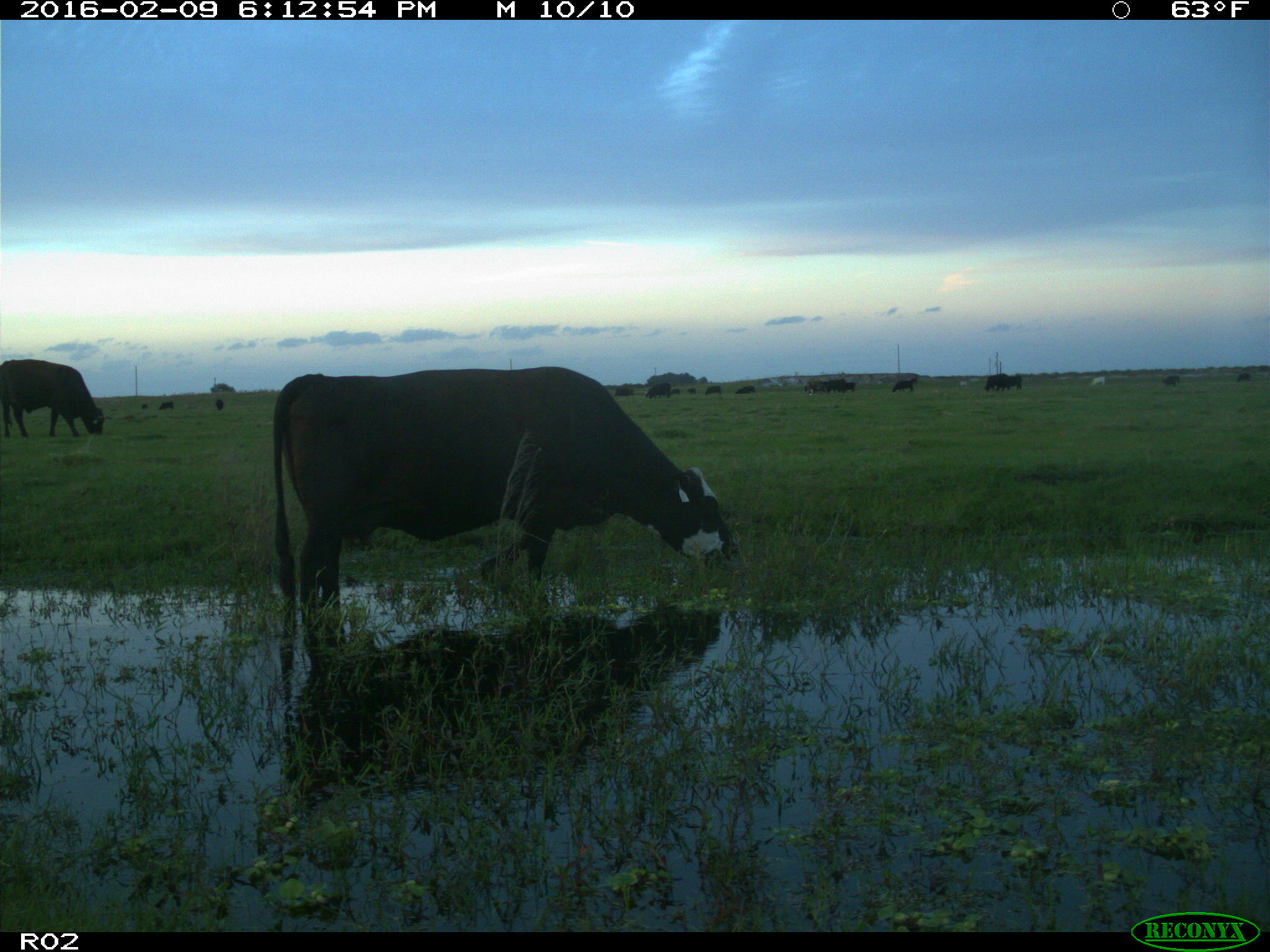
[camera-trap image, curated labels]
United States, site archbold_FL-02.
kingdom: Animalia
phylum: Chordata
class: Mammalia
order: Artiodactyla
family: Bovidae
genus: Bos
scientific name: Bos taurus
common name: domestic cow